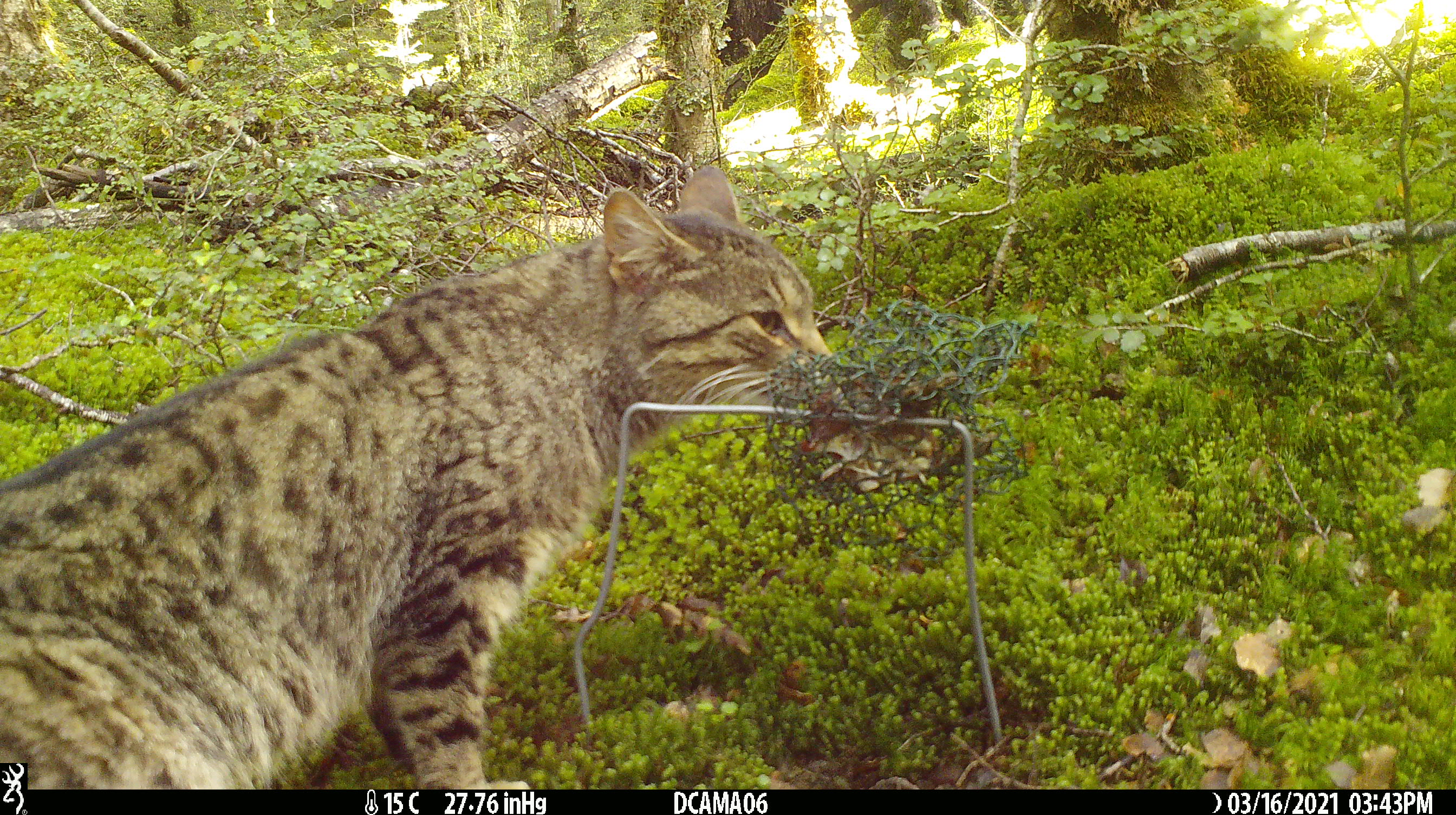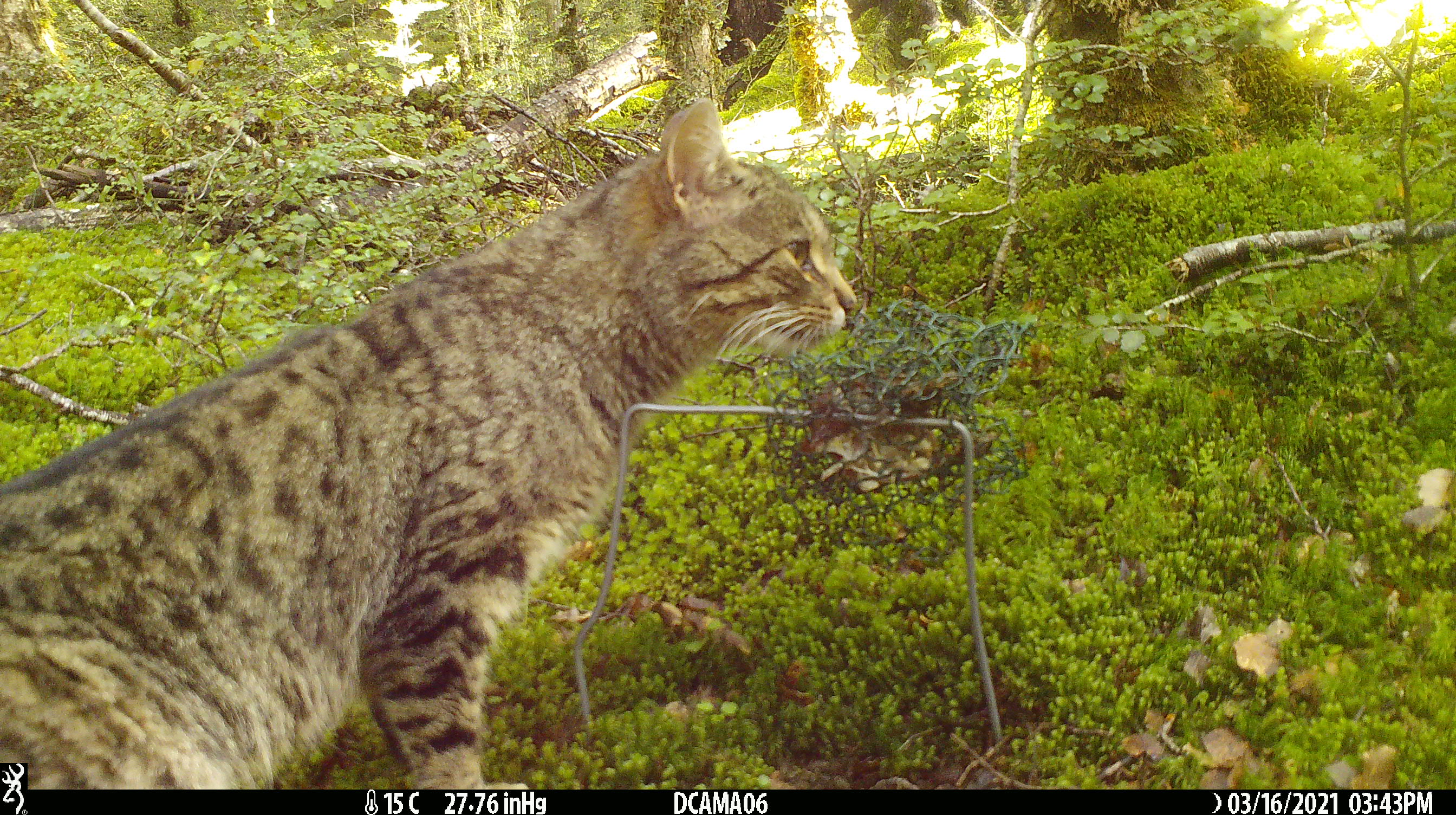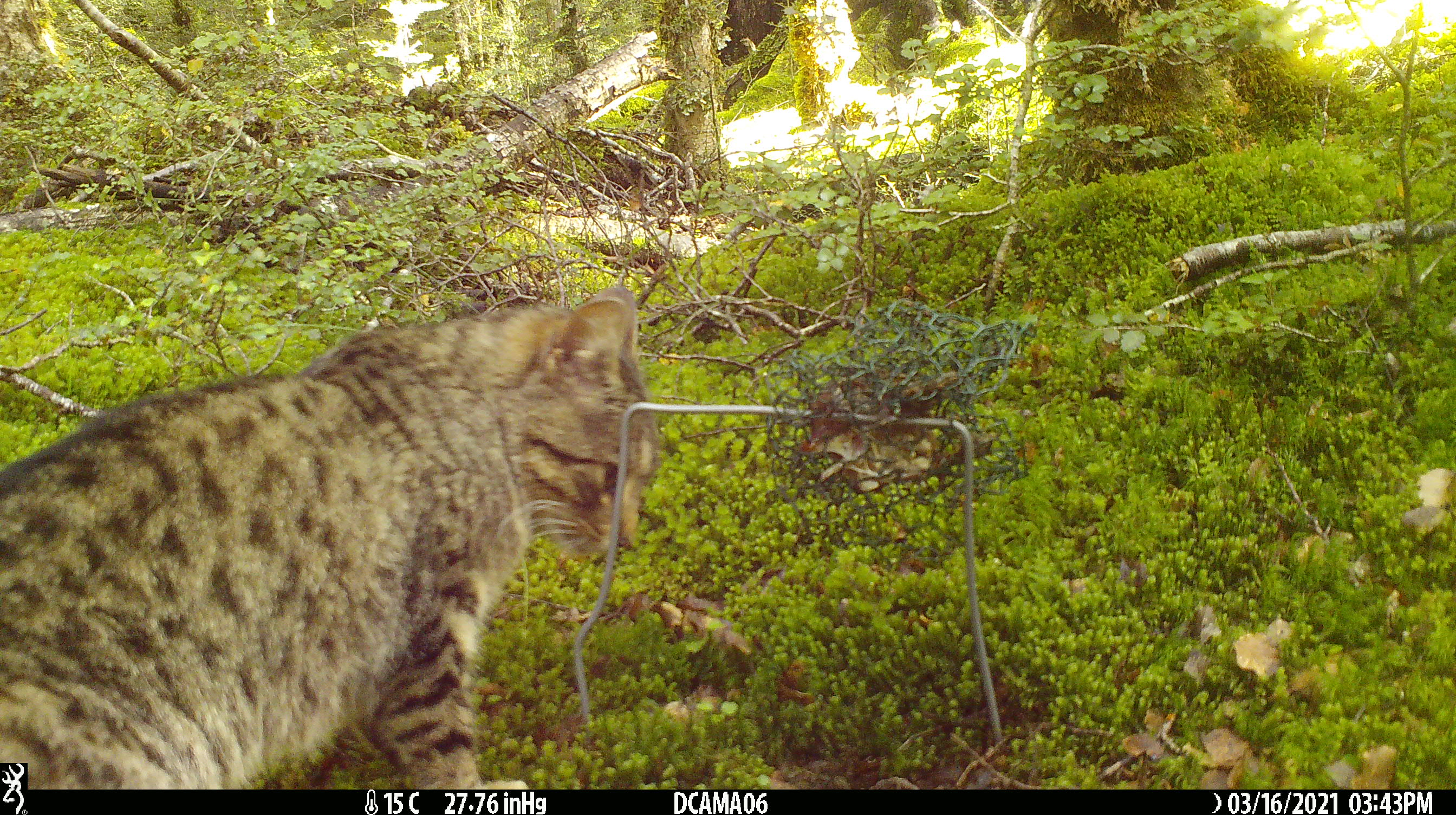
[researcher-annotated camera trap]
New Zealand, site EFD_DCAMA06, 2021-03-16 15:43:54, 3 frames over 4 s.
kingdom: Animalia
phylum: Chordata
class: Mammalia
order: Carnivora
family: Felidae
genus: Felis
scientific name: Felis catus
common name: domestic cat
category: cat